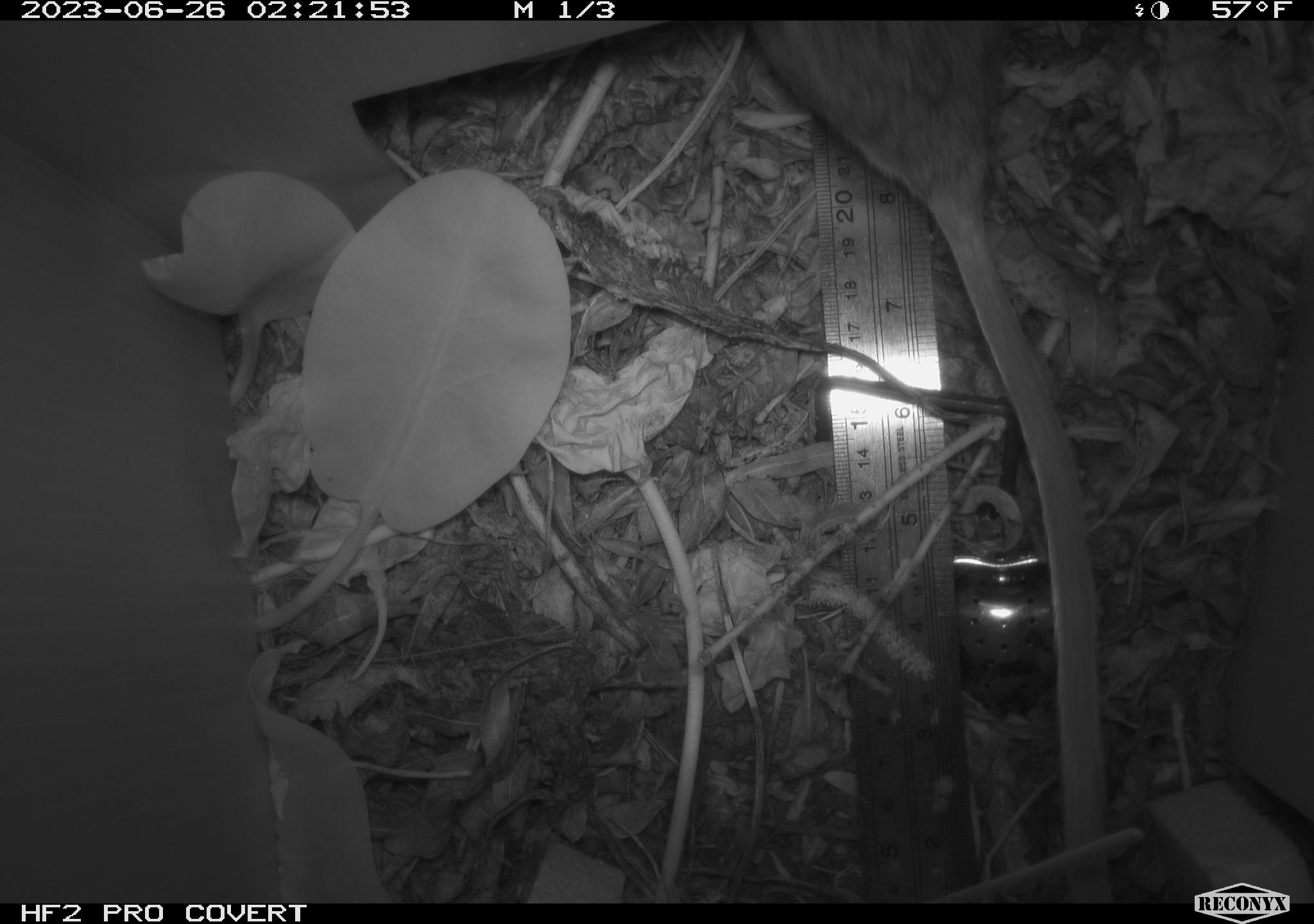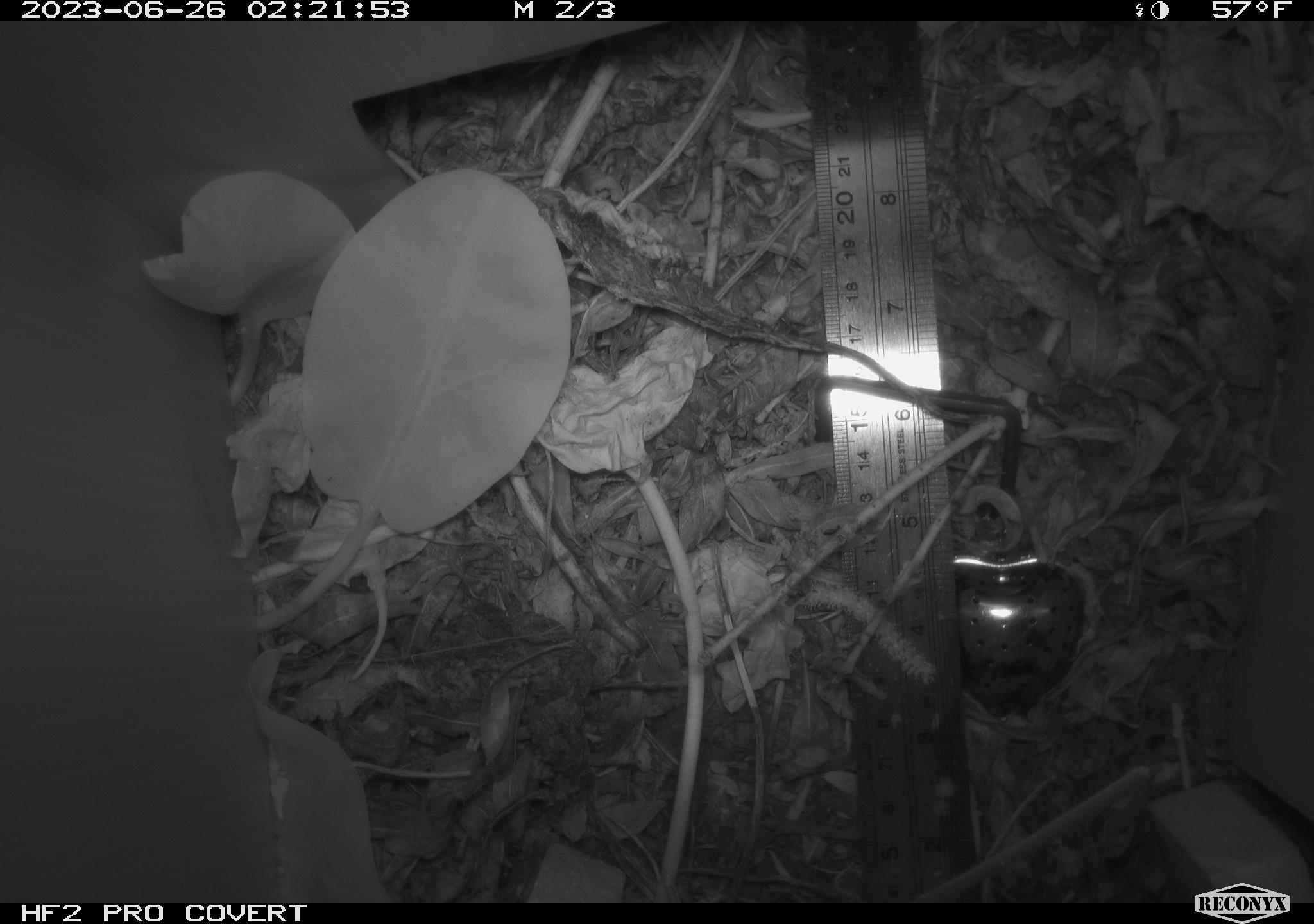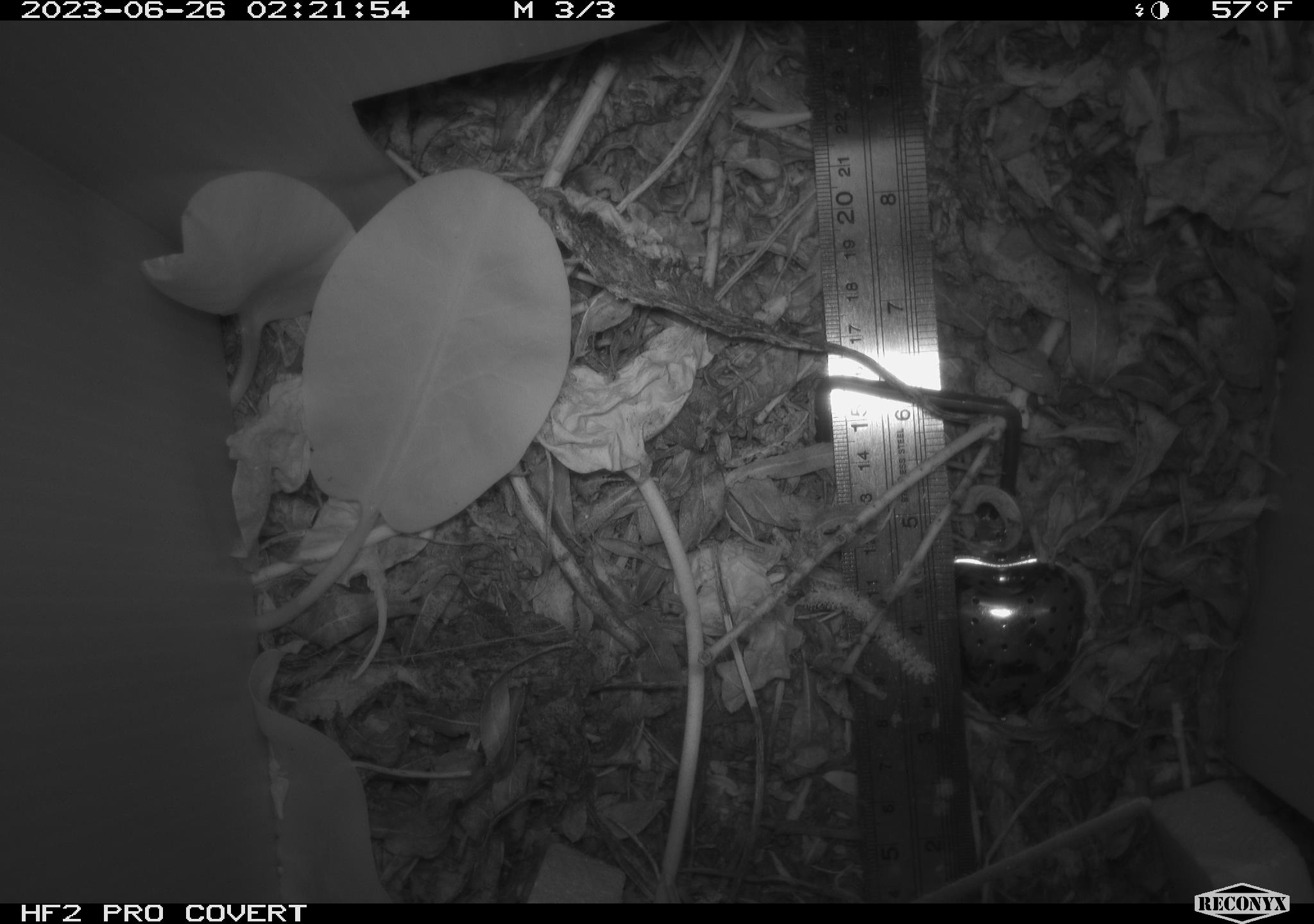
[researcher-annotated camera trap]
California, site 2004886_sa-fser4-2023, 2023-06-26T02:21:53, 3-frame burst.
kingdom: Animalia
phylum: Chordata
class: Mammalia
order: Rodentia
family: Cricetidae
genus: Neotoma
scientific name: Neotoma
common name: pack rat or woodrat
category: neotoma species